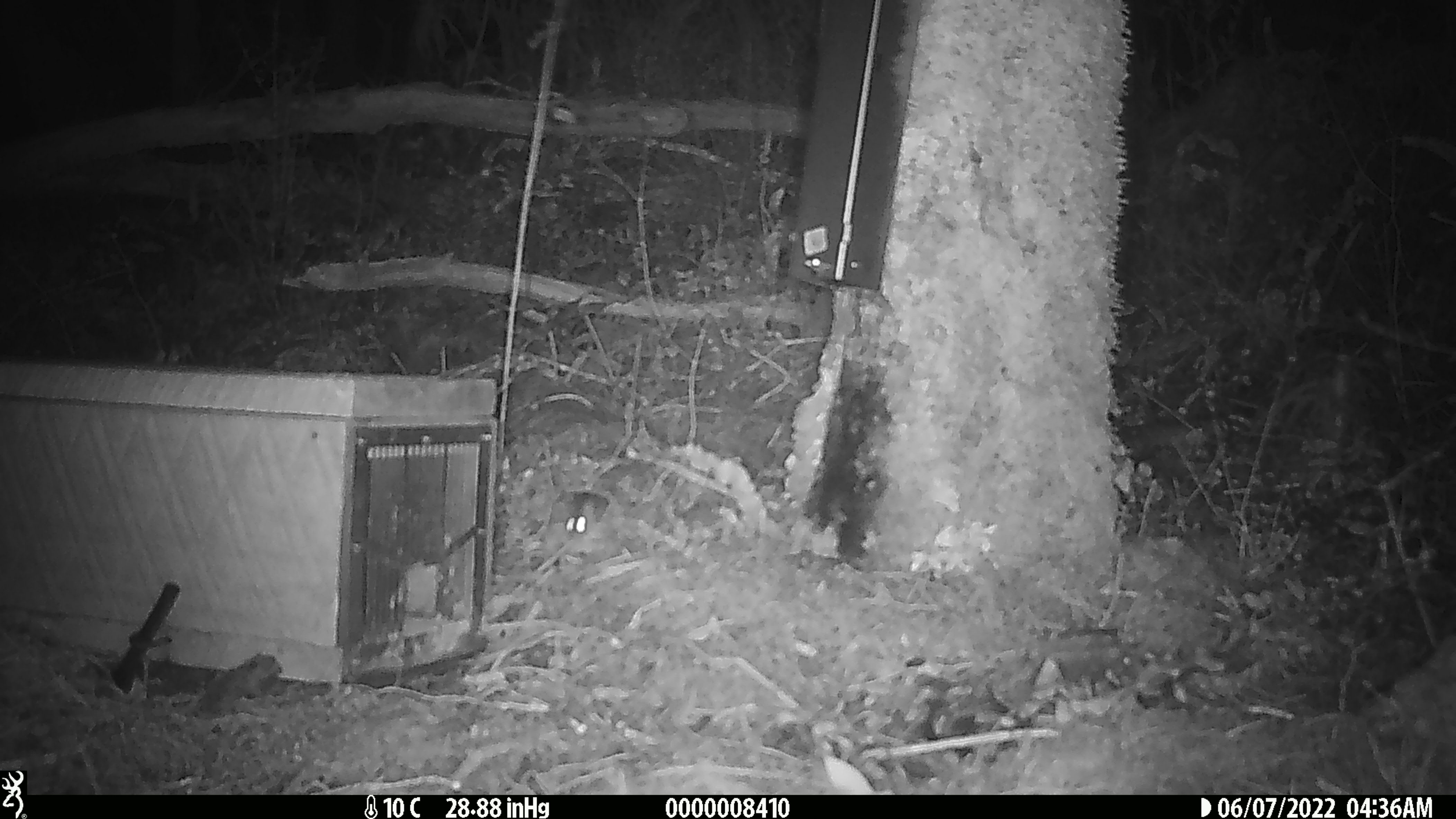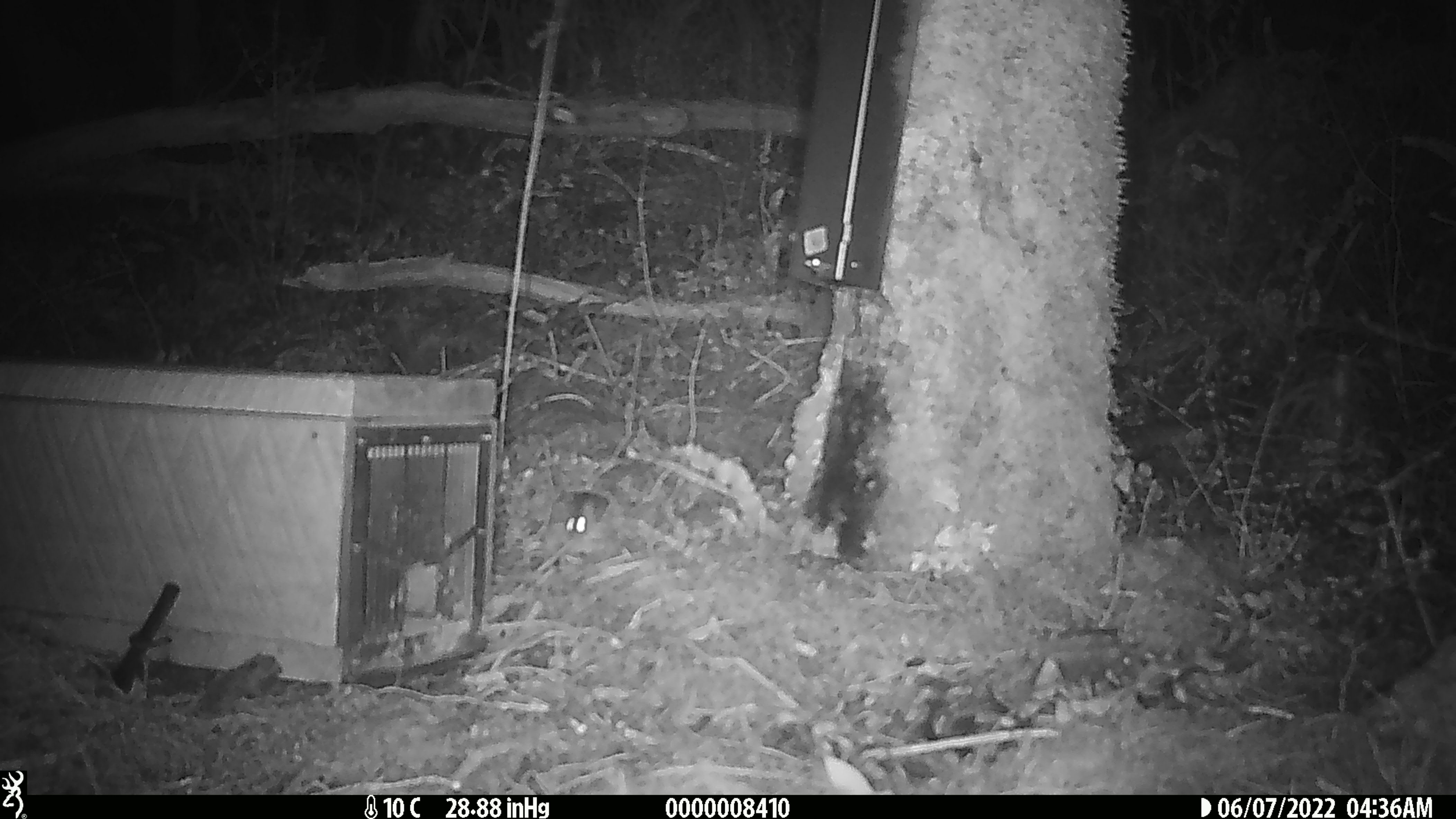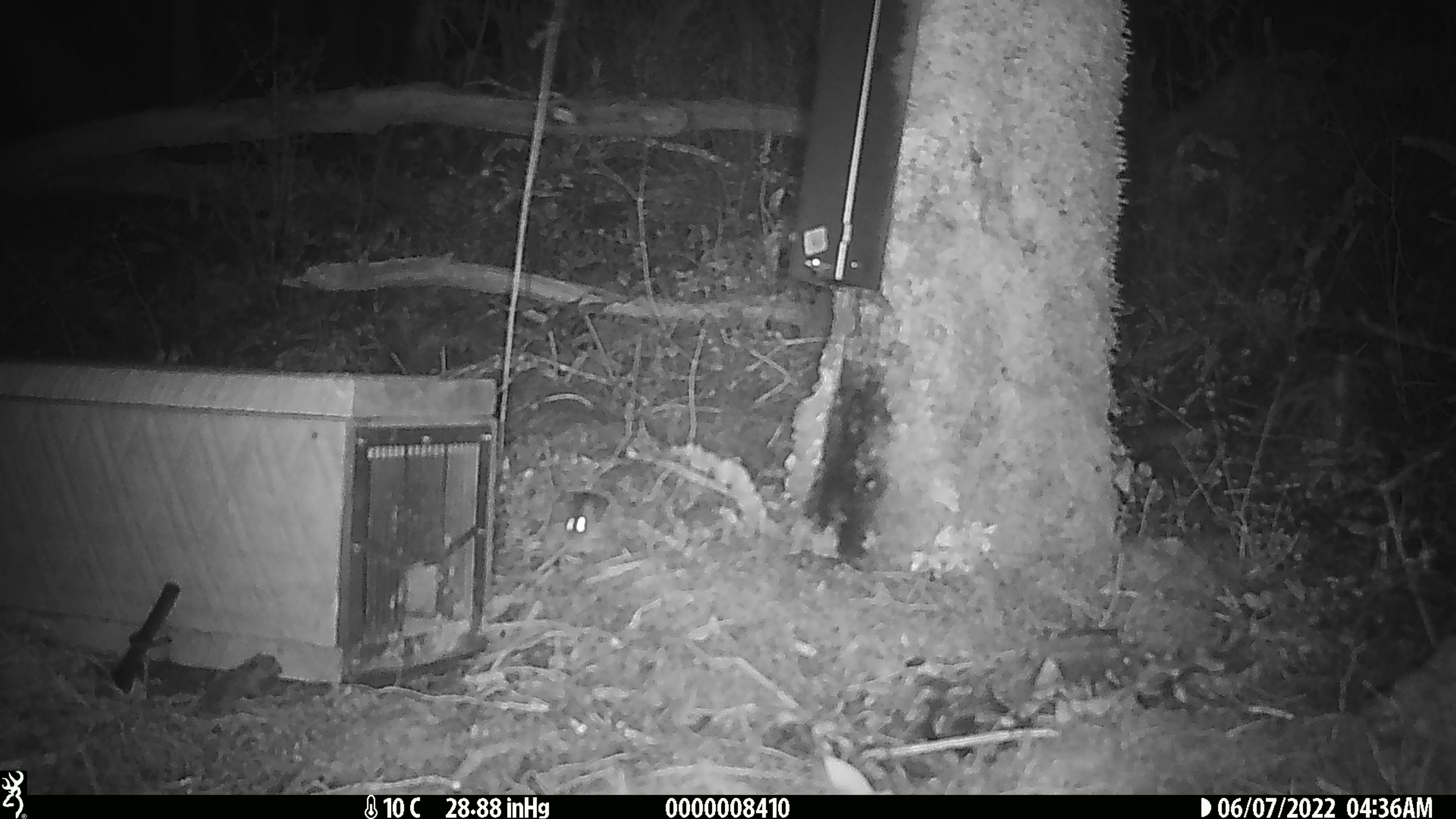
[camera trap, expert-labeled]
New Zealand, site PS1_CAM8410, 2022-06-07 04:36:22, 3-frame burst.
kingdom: Animalia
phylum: Chordata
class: Mammalia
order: Rodentia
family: Muridae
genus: Mus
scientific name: Mus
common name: mouse